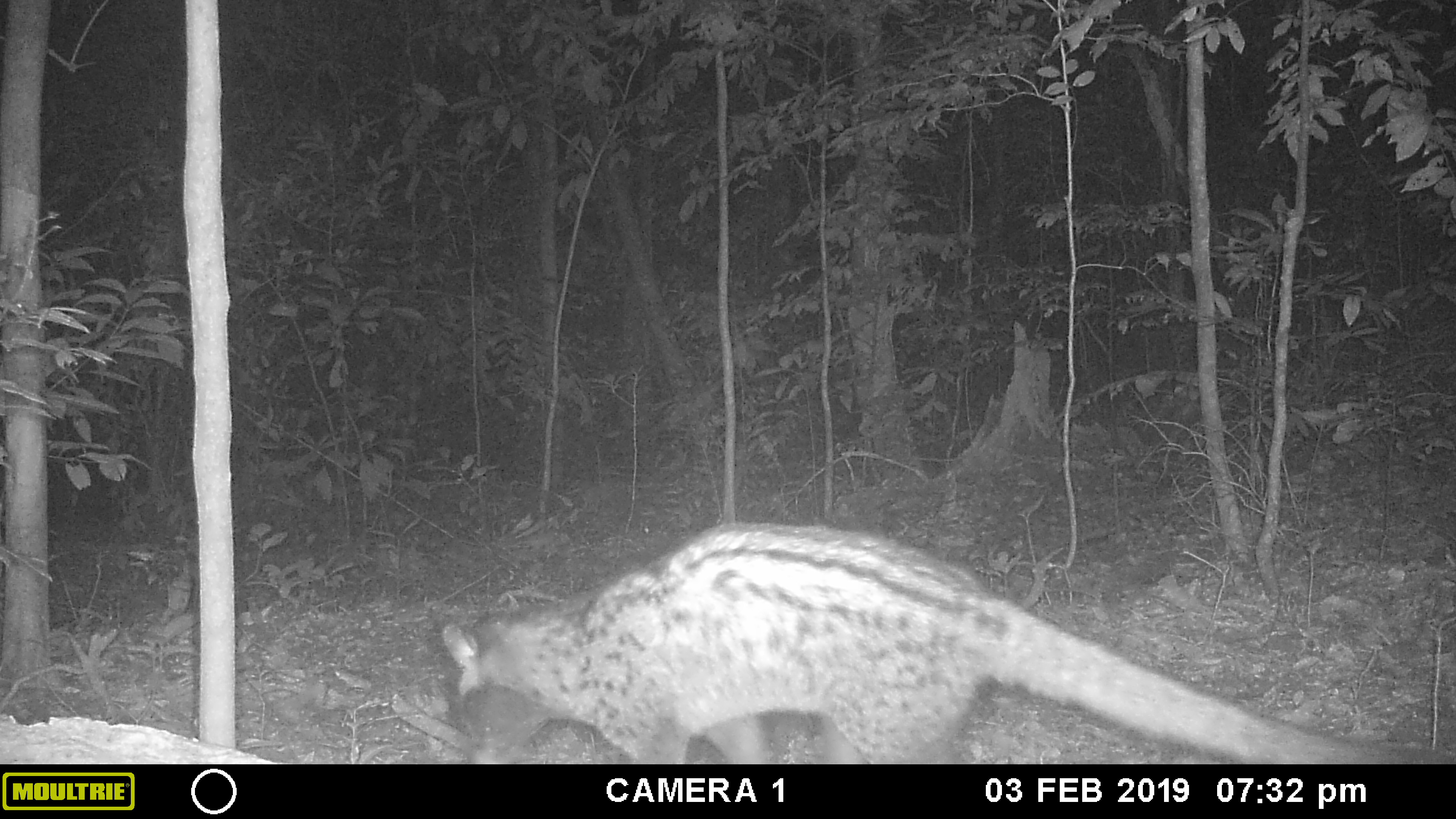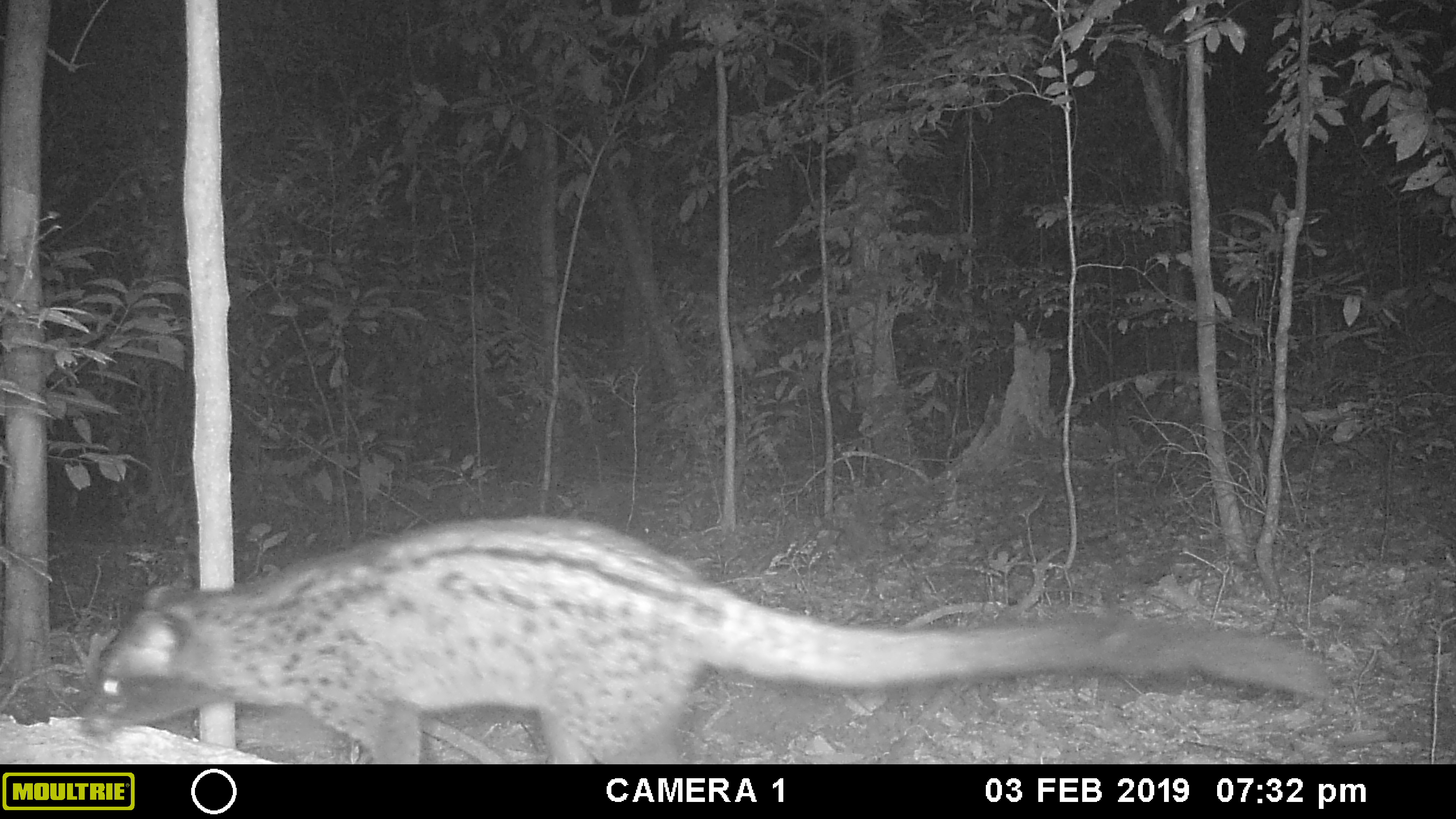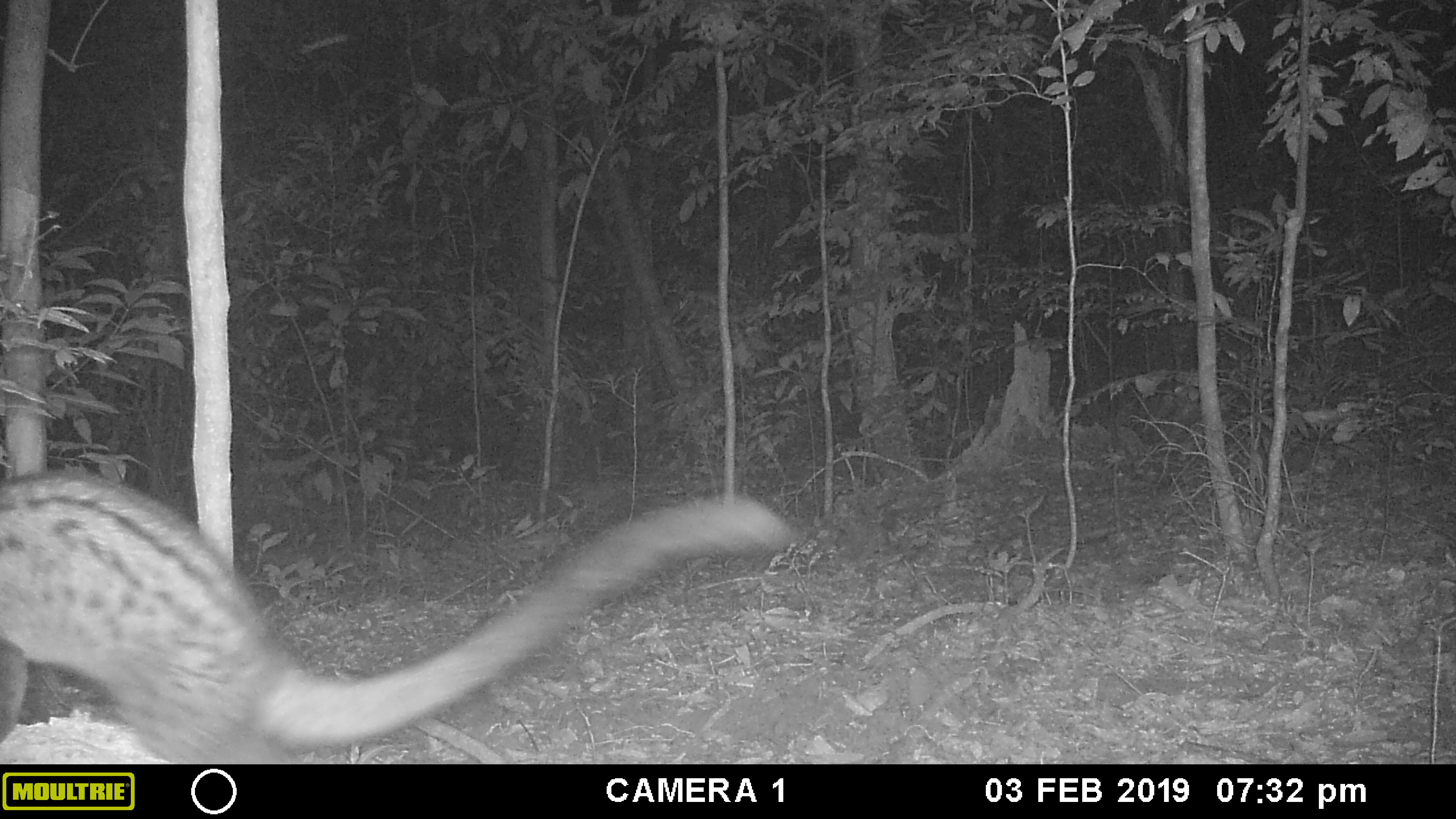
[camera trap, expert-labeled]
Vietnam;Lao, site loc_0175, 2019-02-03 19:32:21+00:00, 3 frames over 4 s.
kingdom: Animalia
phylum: Chordata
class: Mammalia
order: Carnivora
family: Viverridae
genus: Paradoxurus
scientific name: Paradoxurus hermaphroditus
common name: common palm civet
Common palm civet (Paradoxurus hermaphroditus). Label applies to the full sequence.